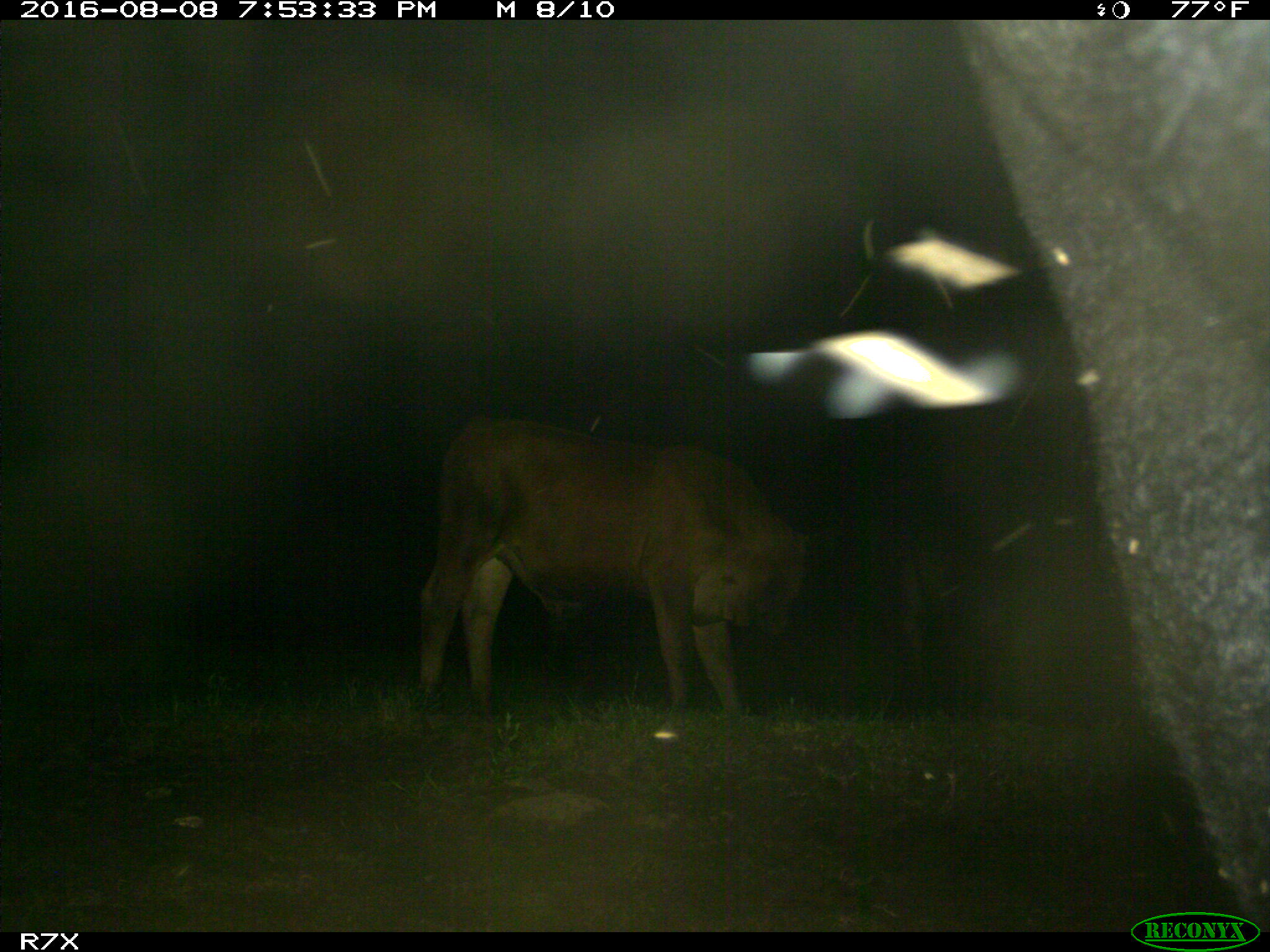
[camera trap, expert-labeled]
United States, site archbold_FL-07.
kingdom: Animalia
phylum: Chordata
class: Mammalia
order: Artiodactyla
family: Bovidae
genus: Bos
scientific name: Bos taurus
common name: domestic cow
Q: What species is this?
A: Bos taurus (domestic cow).